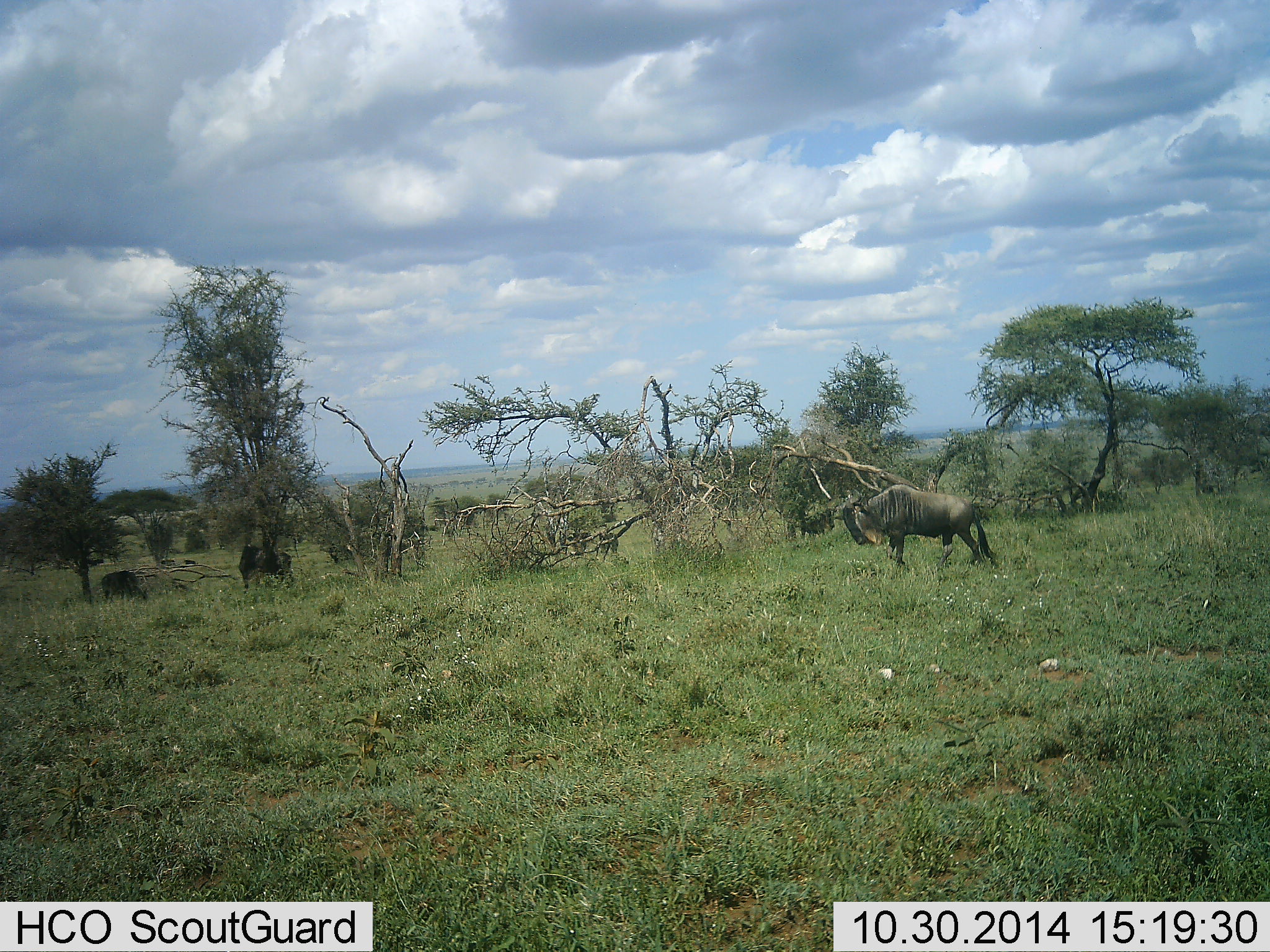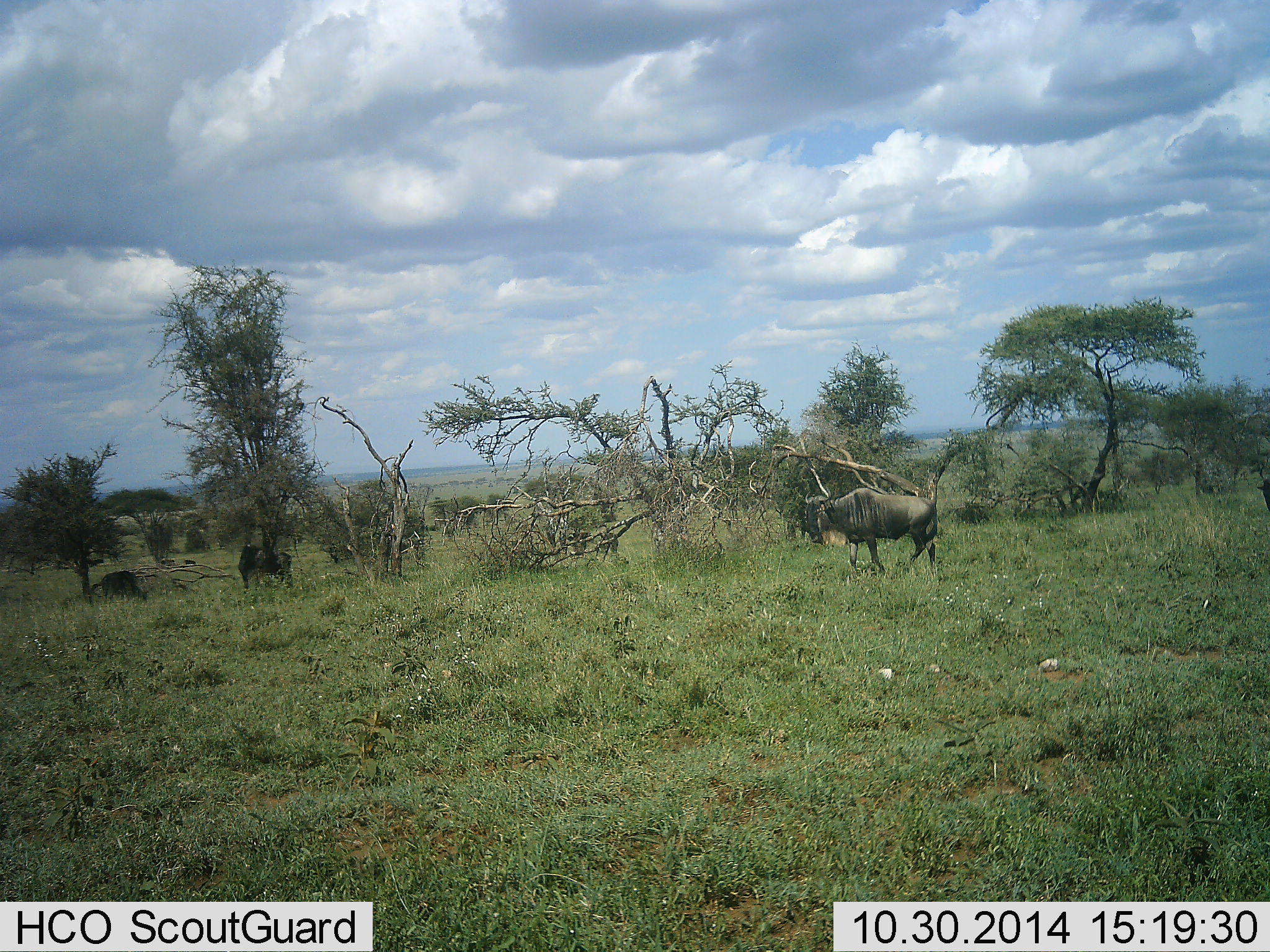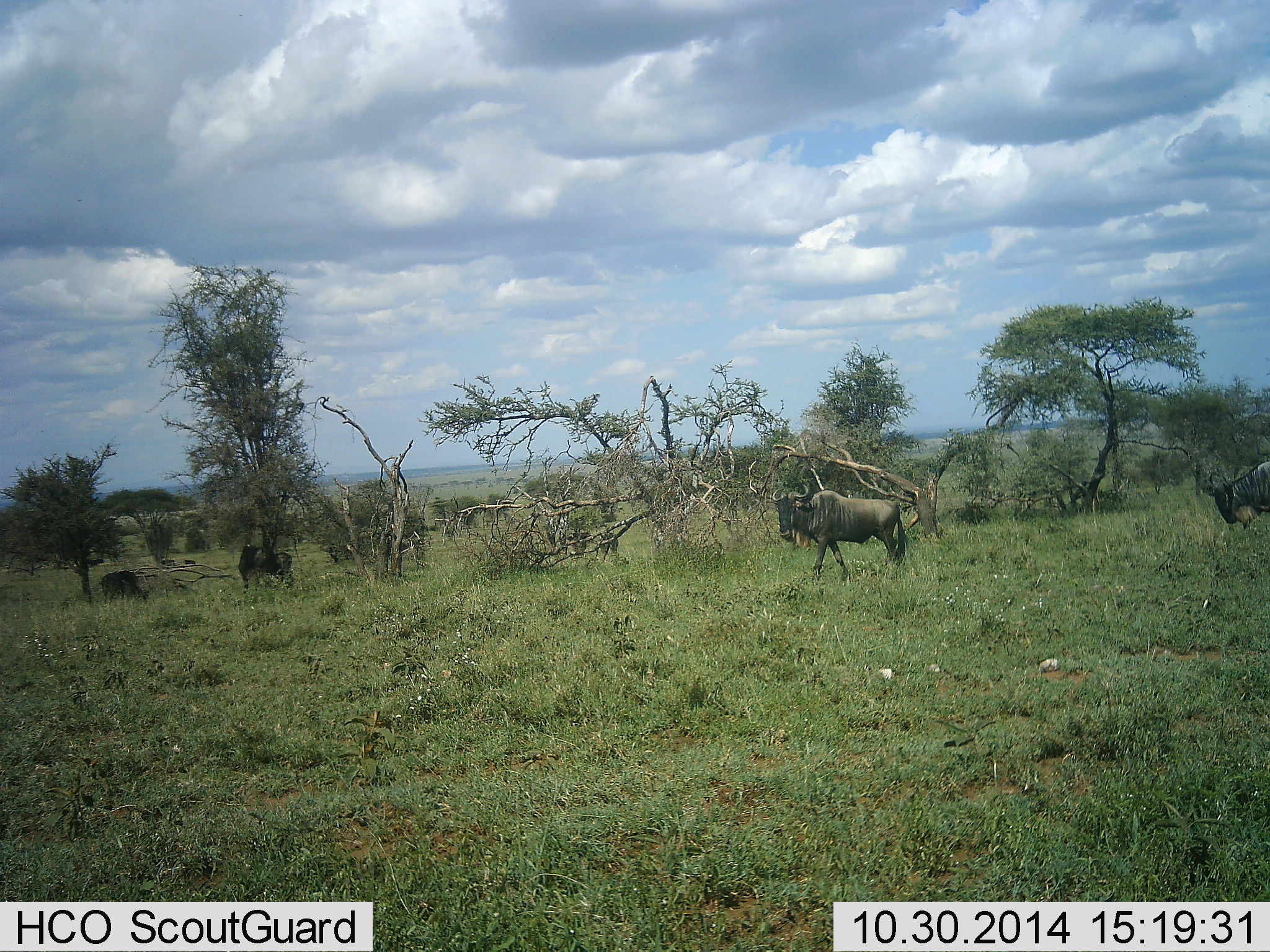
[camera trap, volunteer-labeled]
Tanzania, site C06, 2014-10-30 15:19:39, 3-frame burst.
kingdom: Animalia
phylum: Chordata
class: Mammalia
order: Artiodactyla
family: Bovidae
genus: Connochaetes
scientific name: Connochaetes taurinus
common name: blue wildebeest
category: wildebeest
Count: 4.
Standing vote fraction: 50%.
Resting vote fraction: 10%.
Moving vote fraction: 80%.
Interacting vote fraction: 0%.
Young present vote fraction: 0%.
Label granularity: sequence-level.